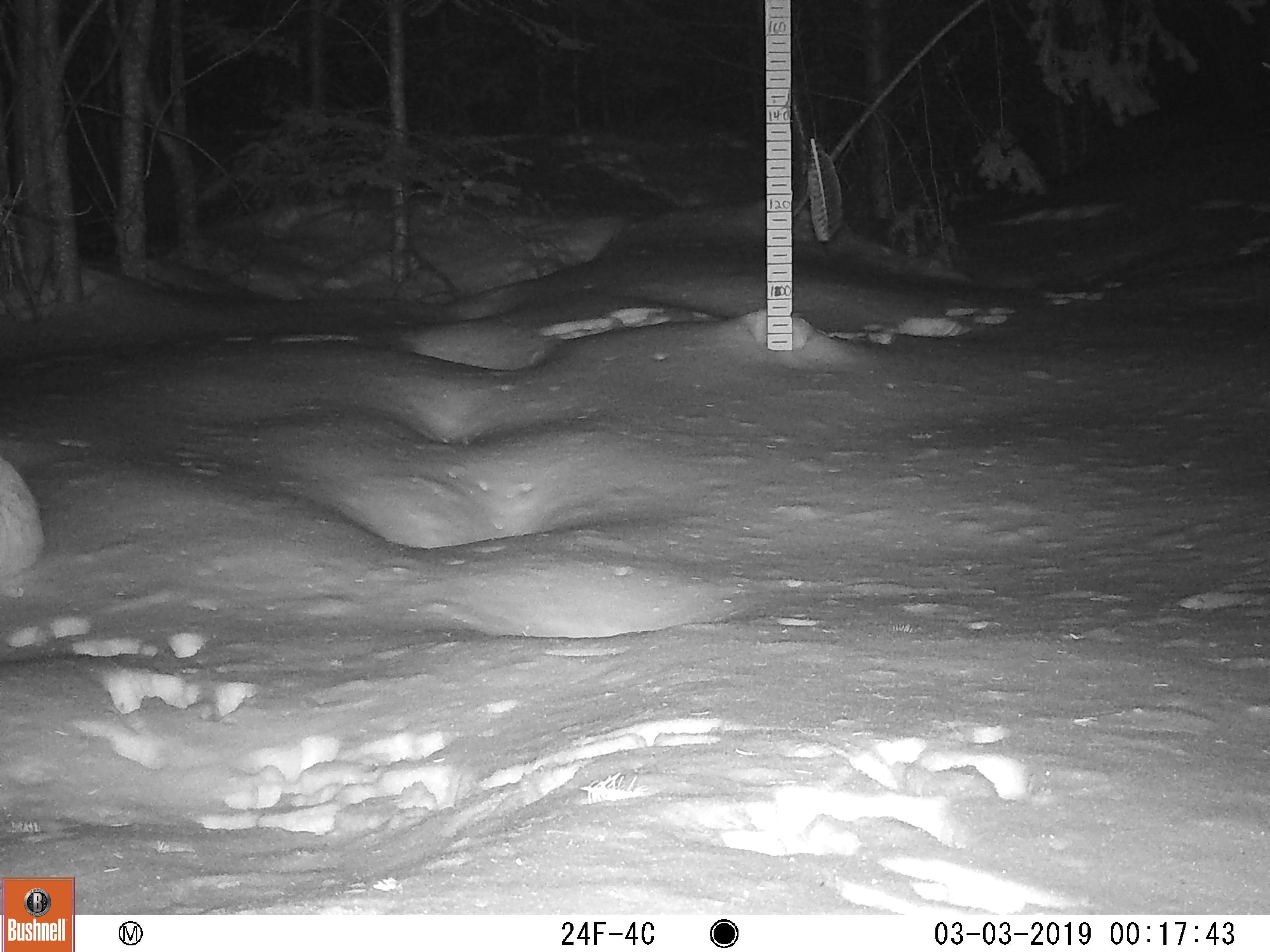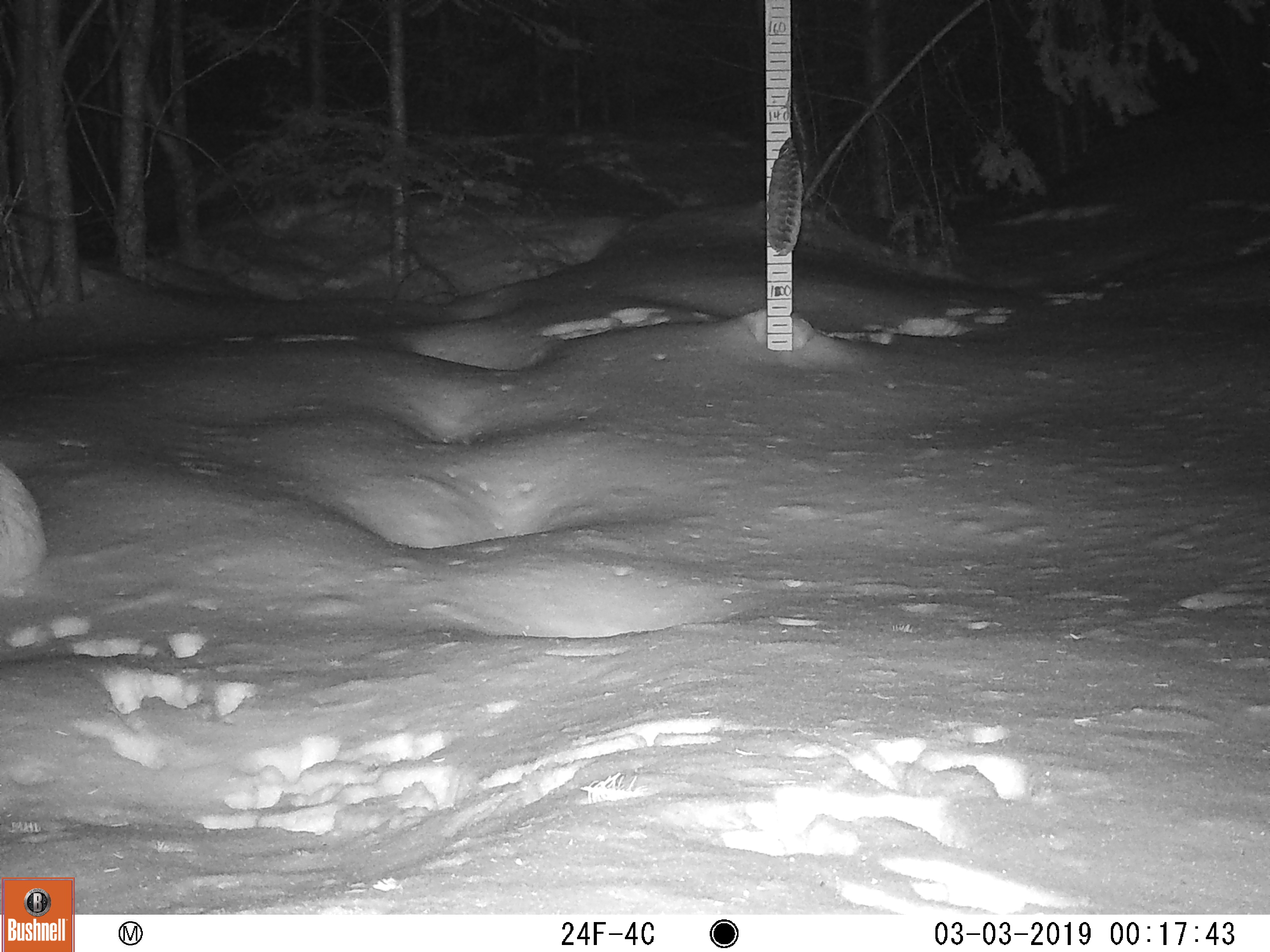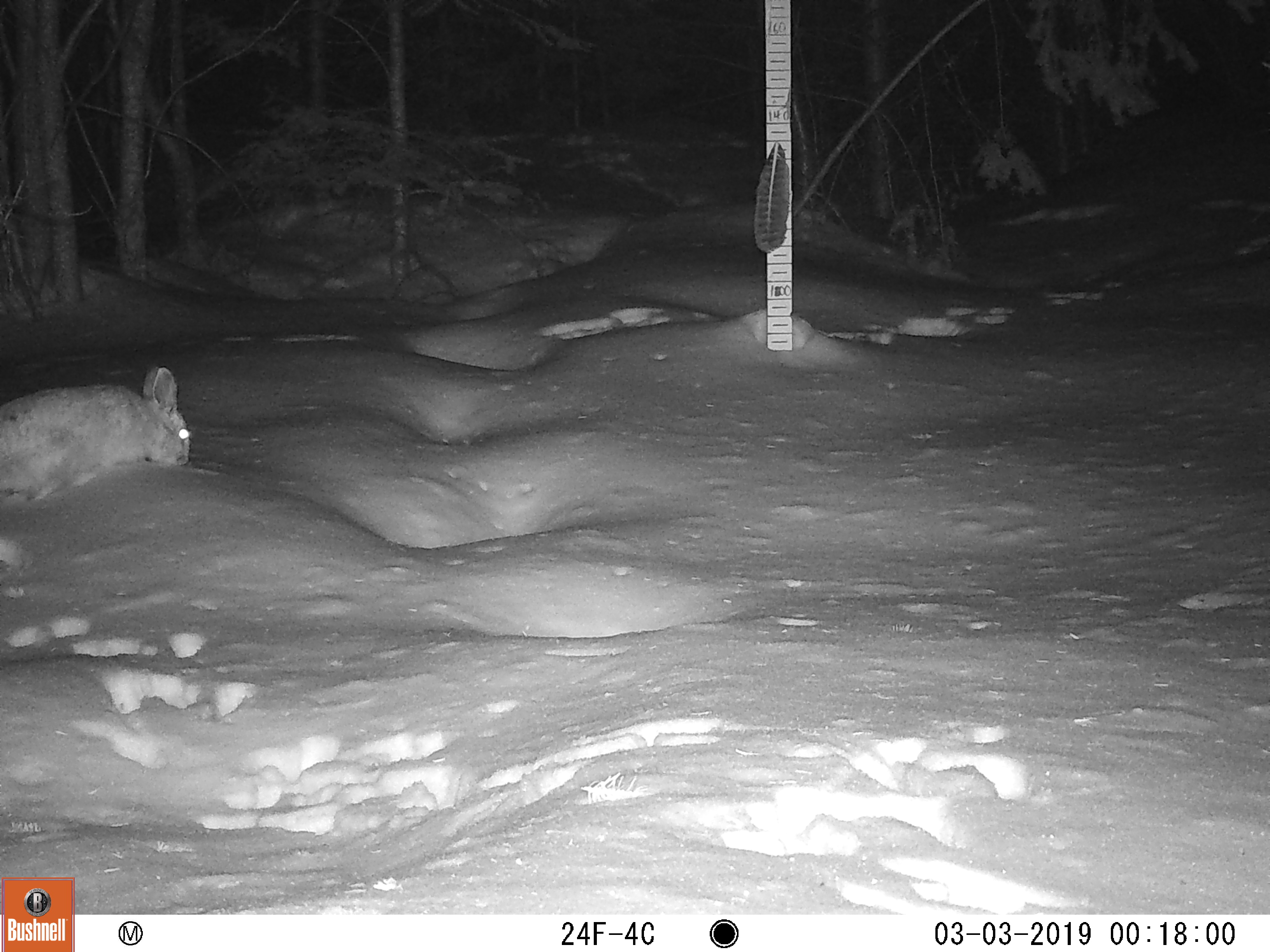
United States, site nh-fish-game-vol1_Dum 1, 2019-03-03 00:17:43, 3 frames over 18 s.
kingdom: Animalia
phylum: Chordata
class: Mammalia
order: Lagomorpha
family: Leporidae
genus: Lepus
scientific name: Lepus americanus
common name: snowshoe hare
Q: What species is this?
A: Snowshoe hare (Lepus americanus).